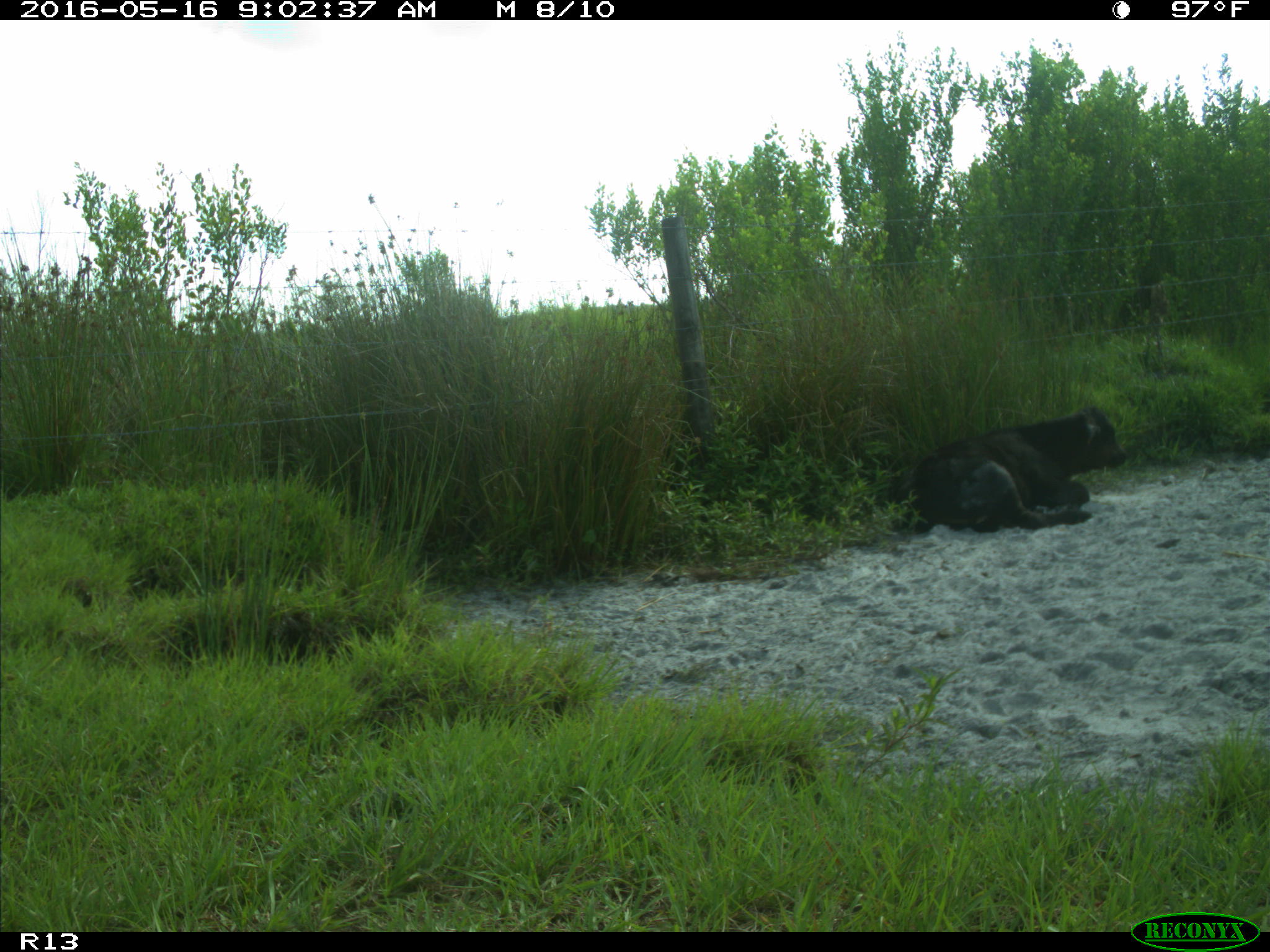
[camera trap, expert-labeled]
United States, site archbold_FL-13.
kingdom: Animalia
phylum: Chordata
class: Mammalia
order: Artiodactyla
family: Bovidae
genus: Bos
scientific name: Bos taurus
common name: domestic cow